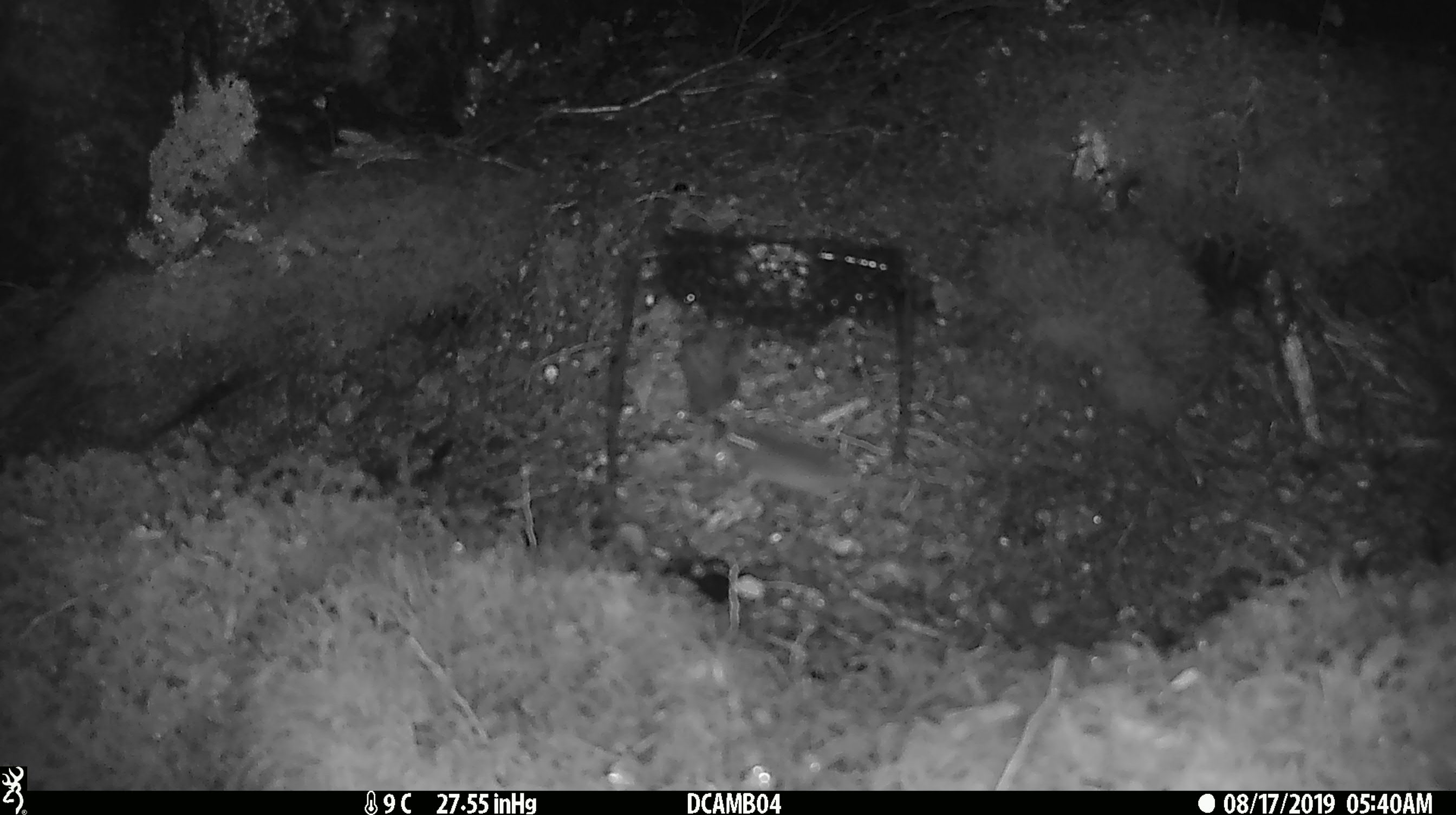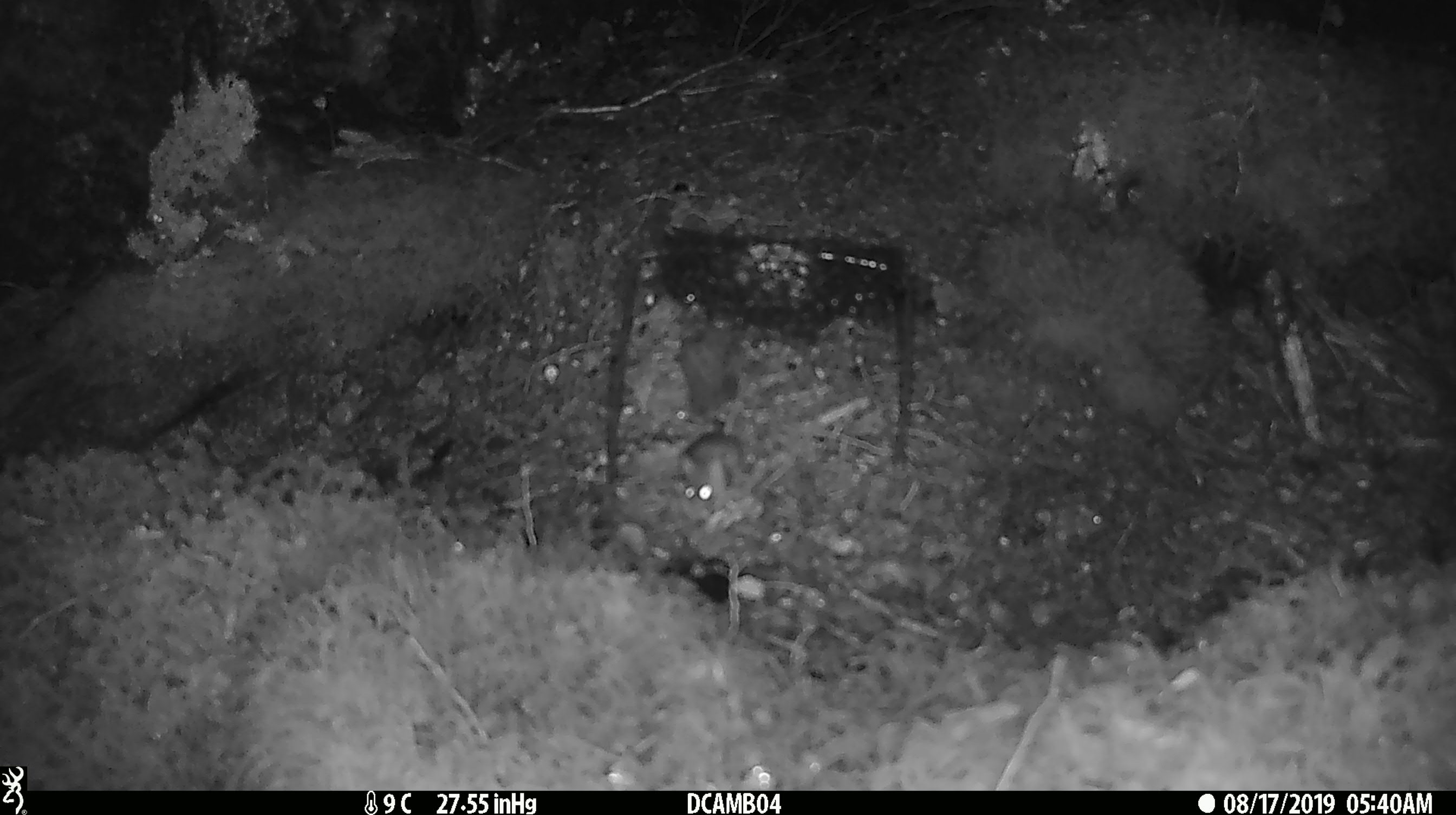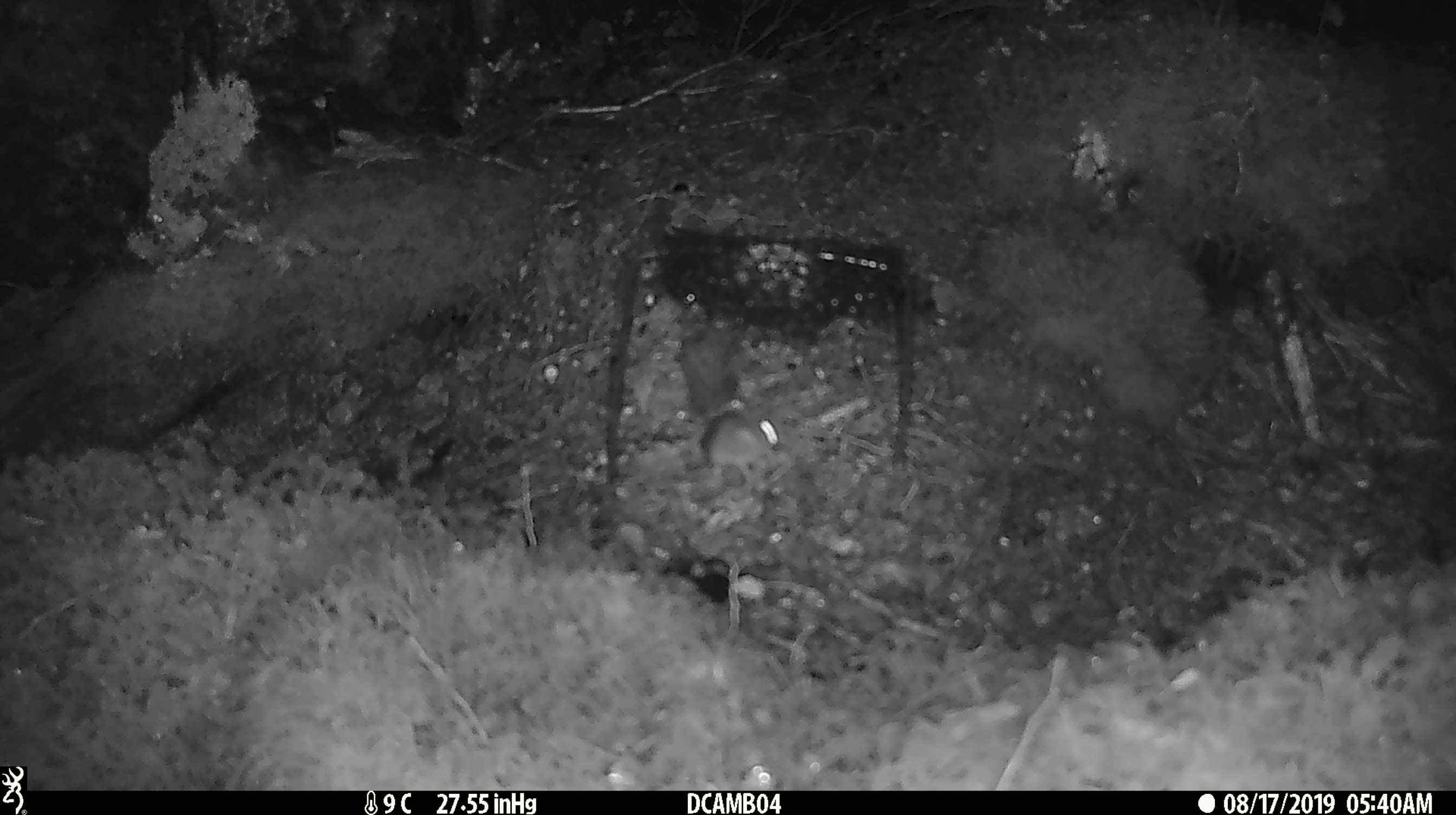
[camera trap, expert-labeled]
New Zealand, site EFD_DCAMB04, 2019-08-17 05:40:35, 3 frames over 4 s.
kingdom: Animalia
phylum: Chordata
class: Mammalia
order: Rodentia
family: Muridae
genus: Mus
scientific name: Mus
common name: mouse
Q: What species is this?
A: Mouse (Mus).